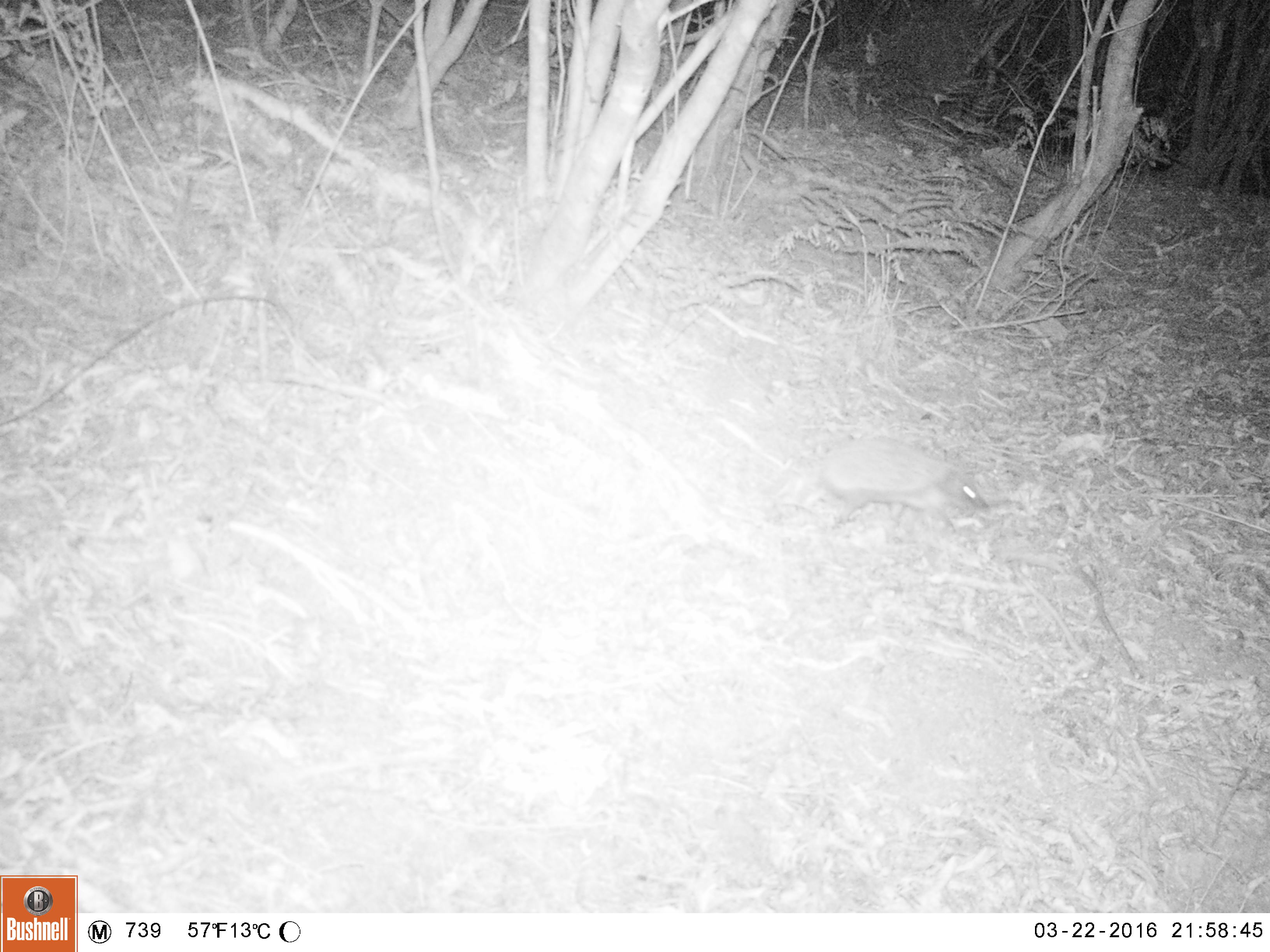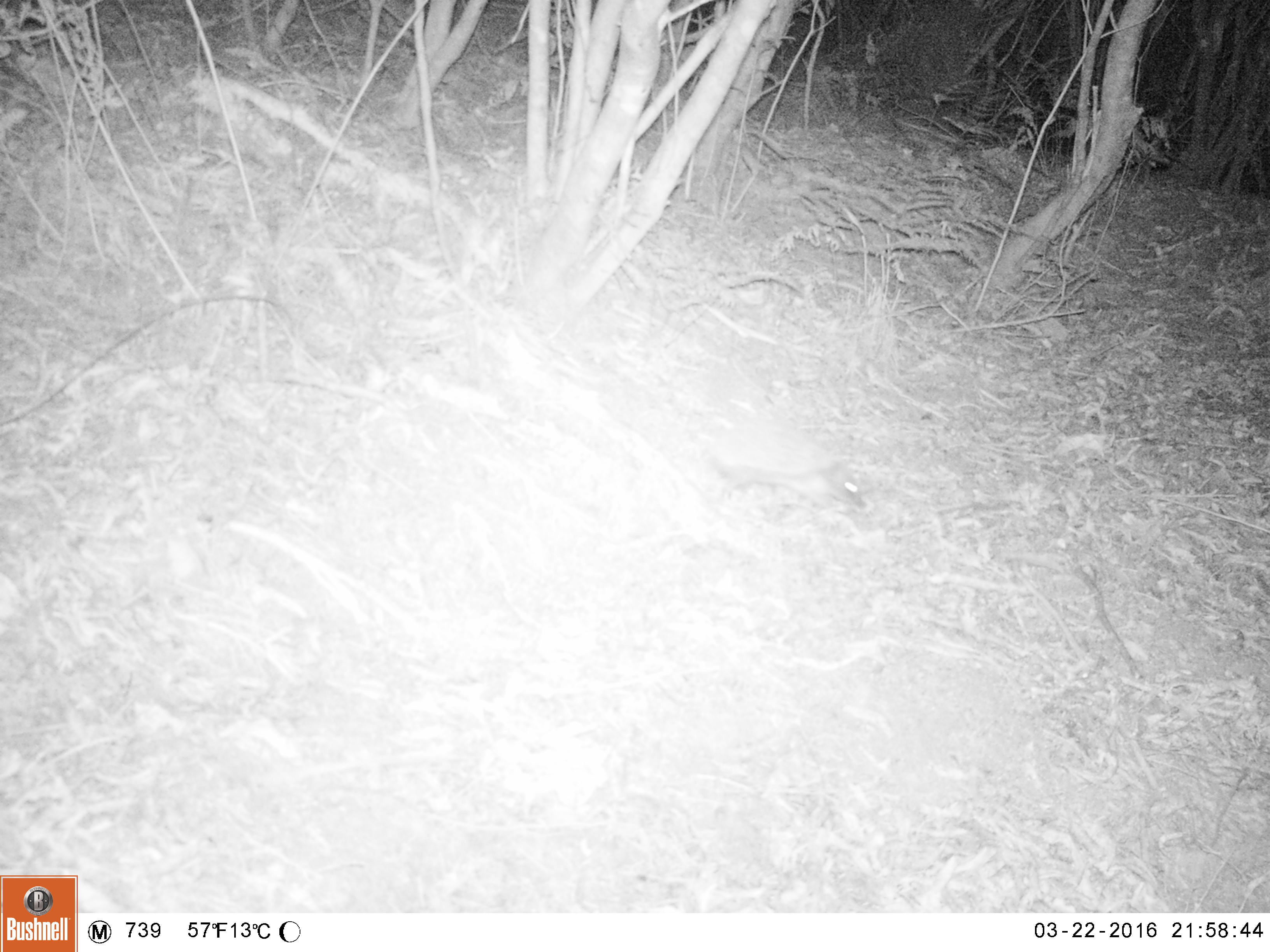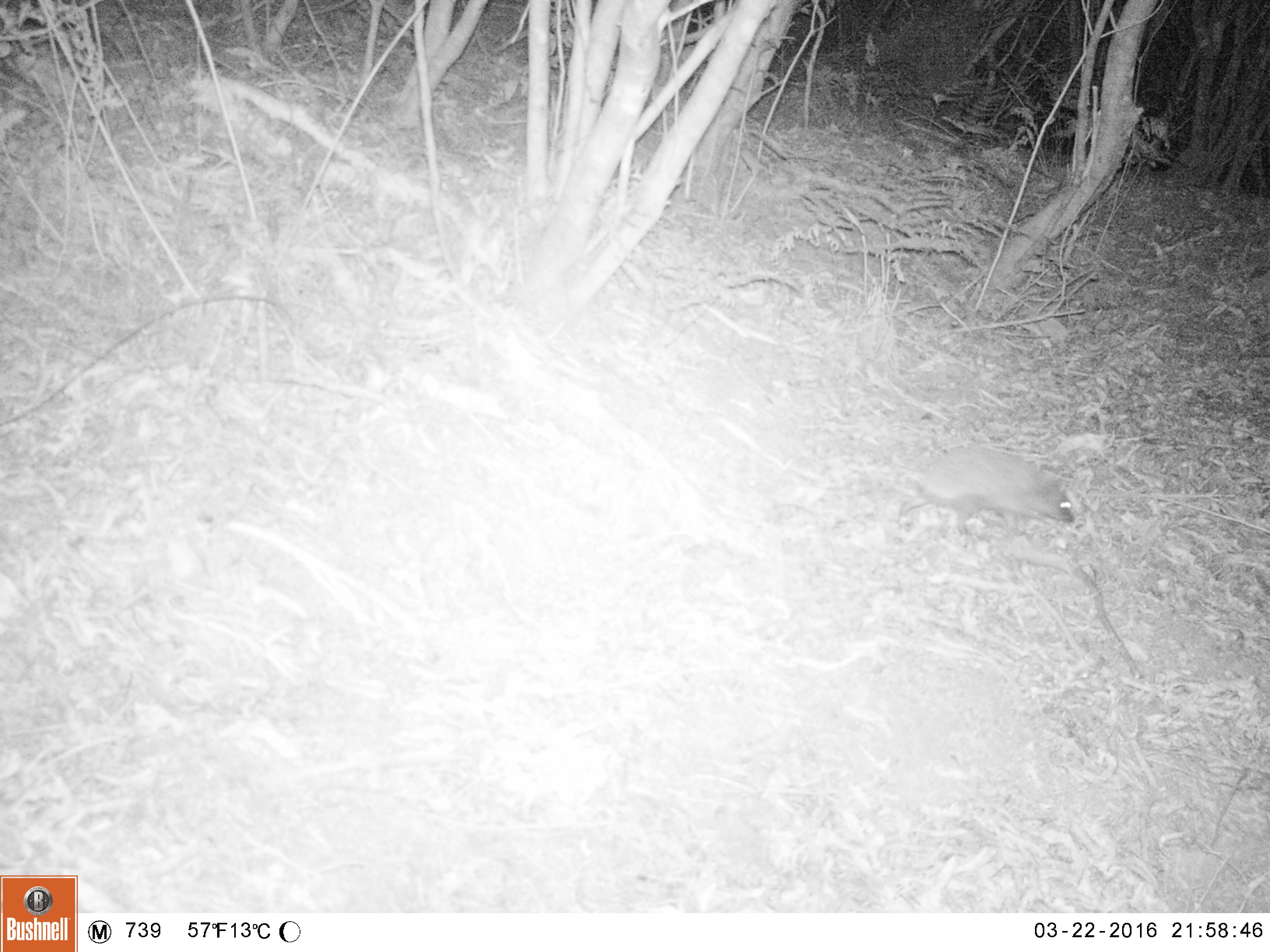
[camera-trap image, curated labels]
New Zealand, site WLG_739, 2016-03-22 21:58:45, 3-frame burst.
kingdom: Animalia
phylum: Chordata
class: Mammalia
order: Eulipotyphla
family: Erinaceidae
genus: Erinaceus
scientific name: Erinaceus europaeus europaeus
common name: european hedgehog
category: hedgehog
Hedgehog (european hedgehog) (Erinaceus europaeus europaeus).